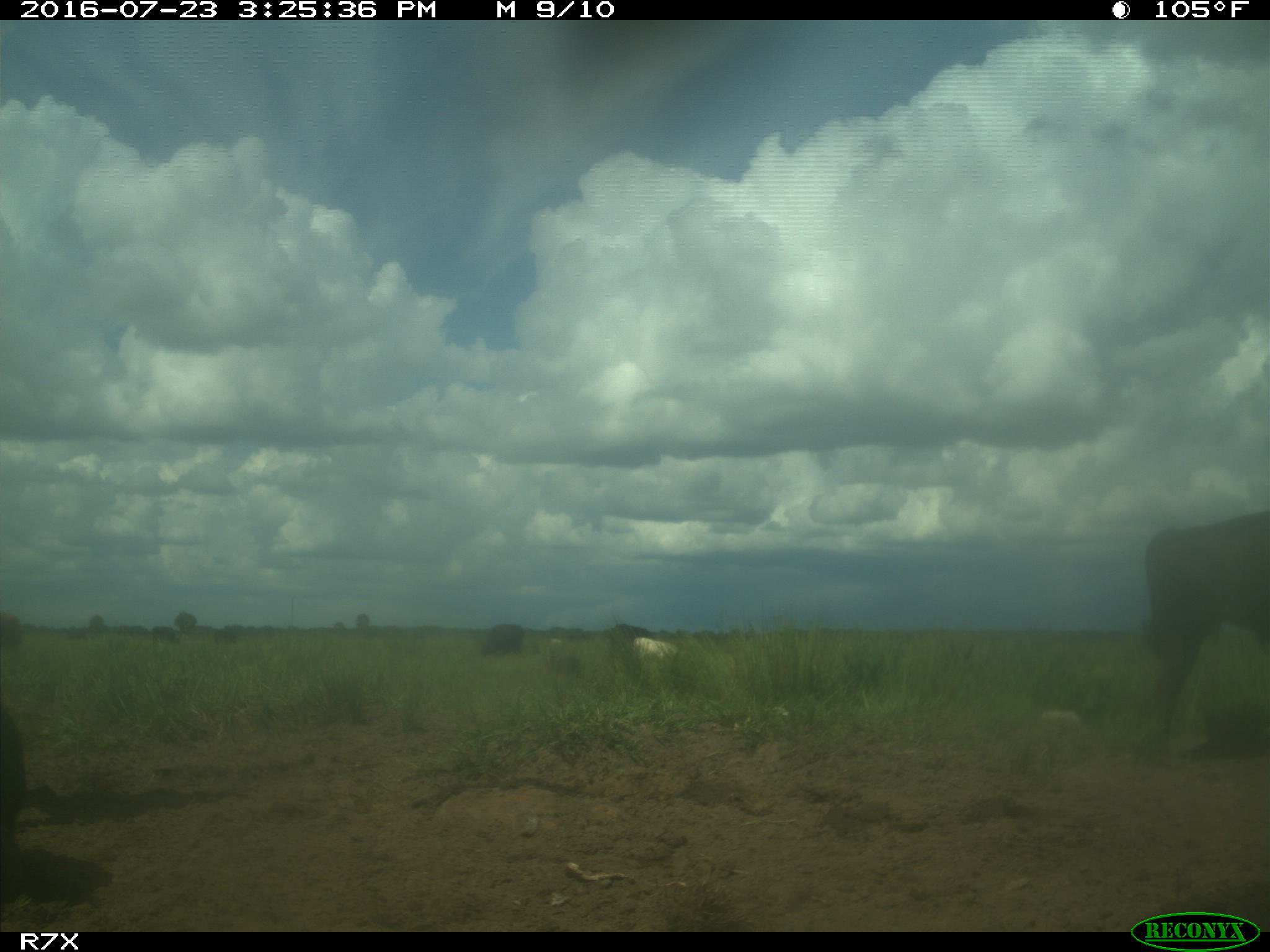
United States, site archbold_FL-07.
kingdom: Animalia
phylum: Chordata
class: Mammalia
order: Artiodactyla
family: Bovidae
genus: Bos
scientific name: Bos taurus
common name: domestic cow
Bos taurus (domestic cow).